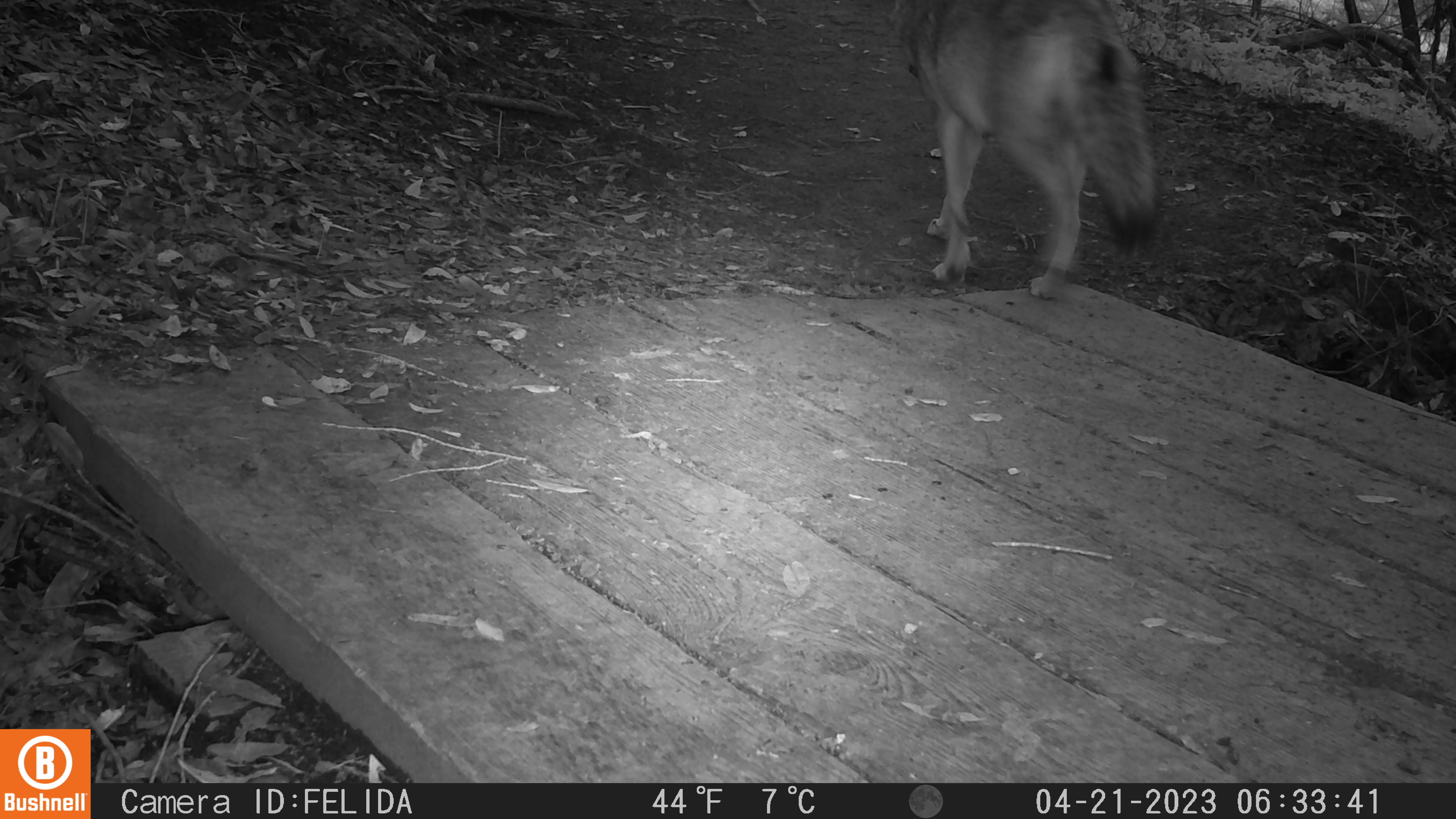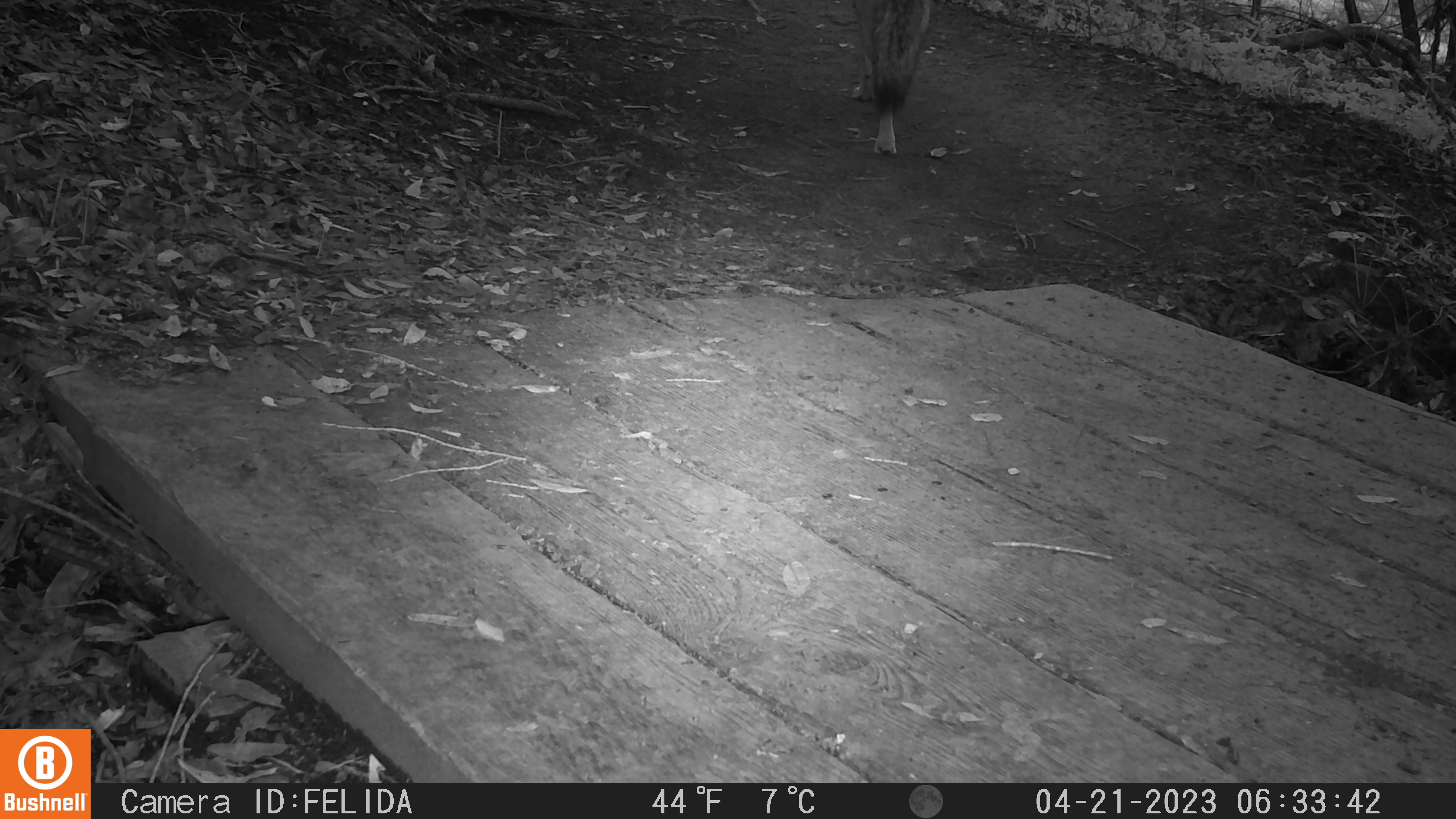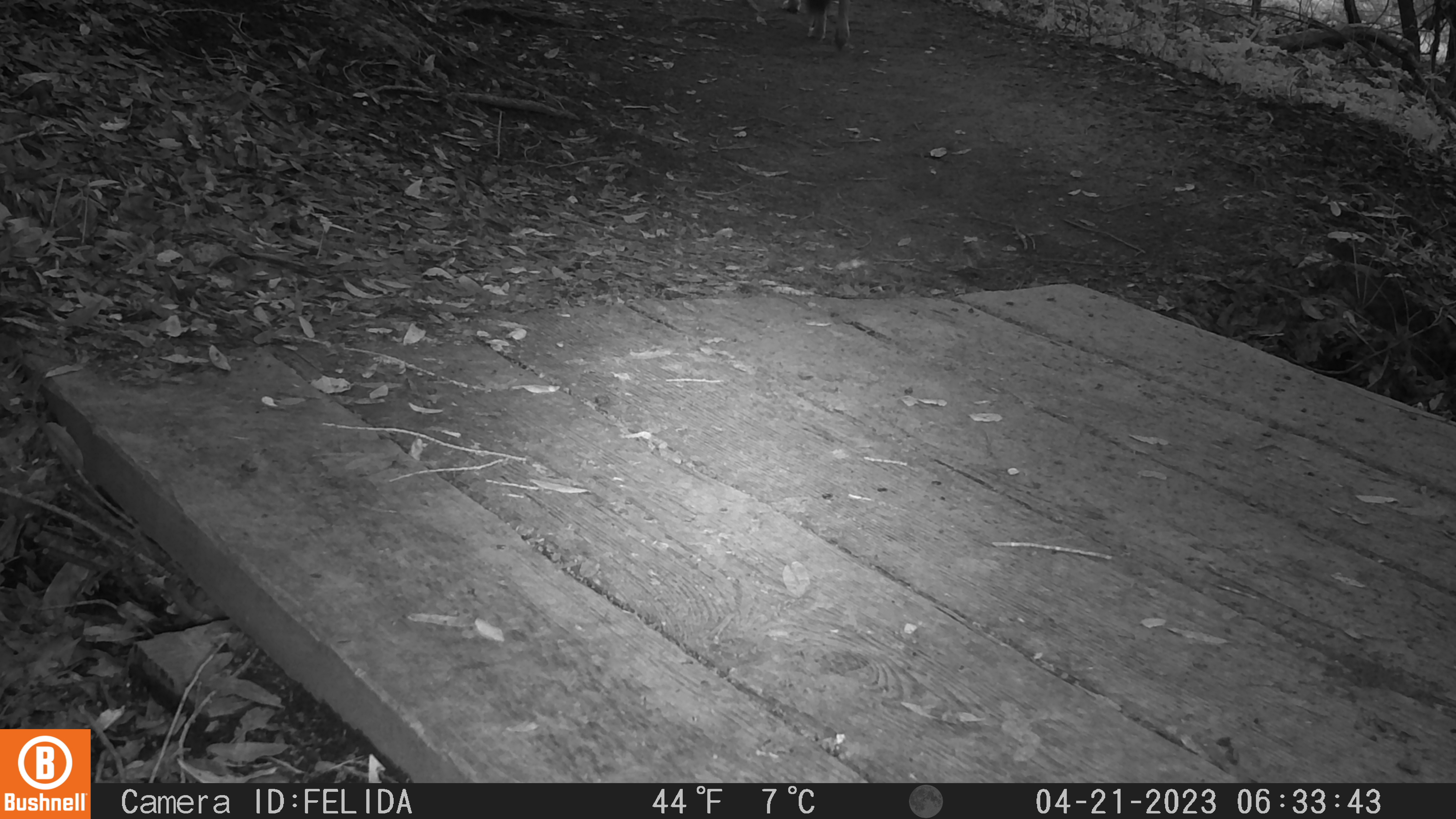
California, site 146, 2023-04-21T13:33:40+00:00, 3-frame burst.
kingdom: Animalia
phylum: Chordata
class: Mammalia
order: Carnivora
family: Canidae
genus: Canis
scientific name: Canis latrans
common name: coyote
Coyote (Canis latrans).